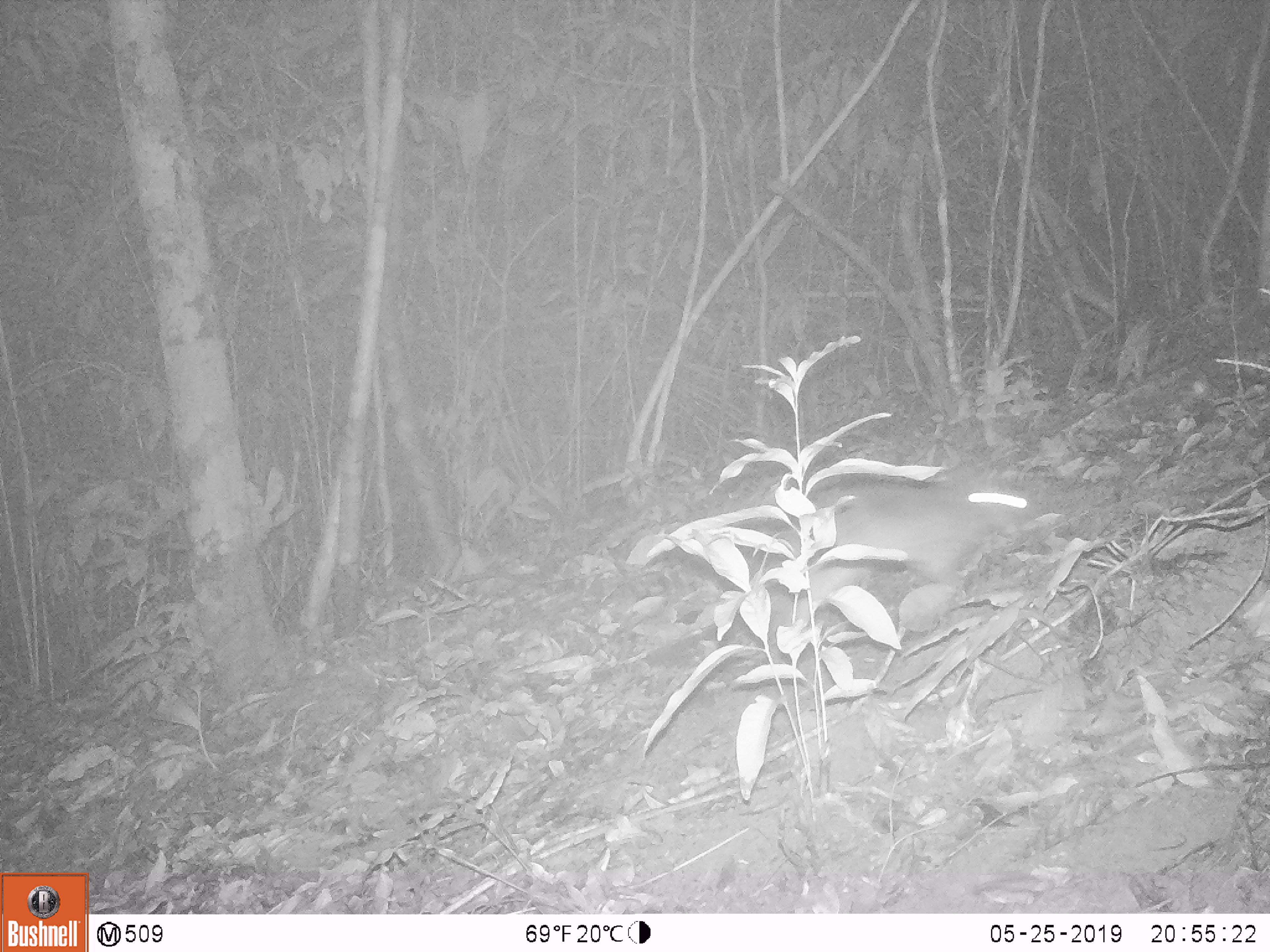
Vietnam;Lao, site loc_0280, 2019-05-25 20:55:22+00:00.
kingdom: Animalia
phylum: Chordata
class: Mammalia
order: Carnivora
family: Mustelidae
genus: Melogale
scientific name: Melogale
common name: ferret badger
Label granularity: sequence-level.